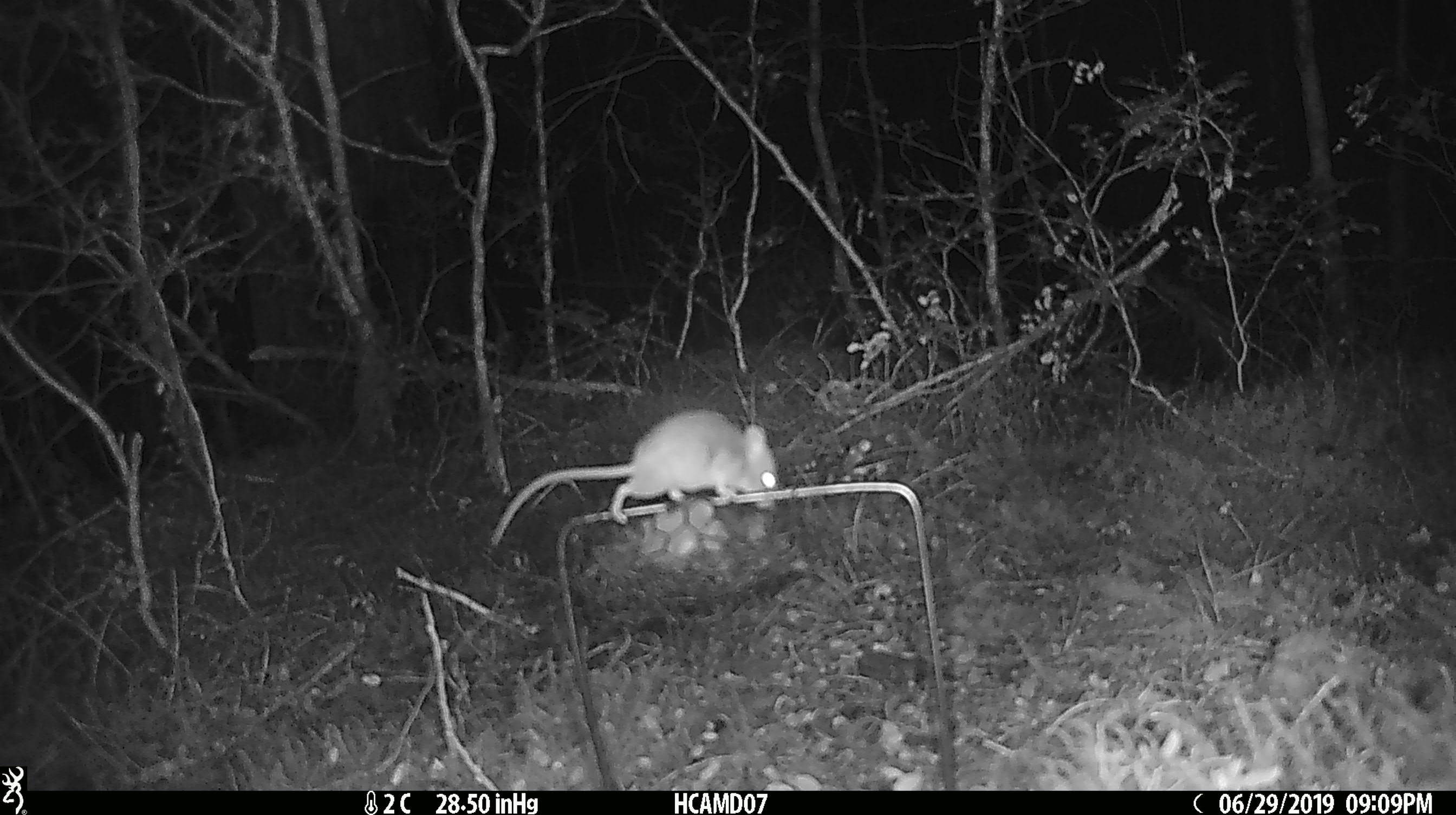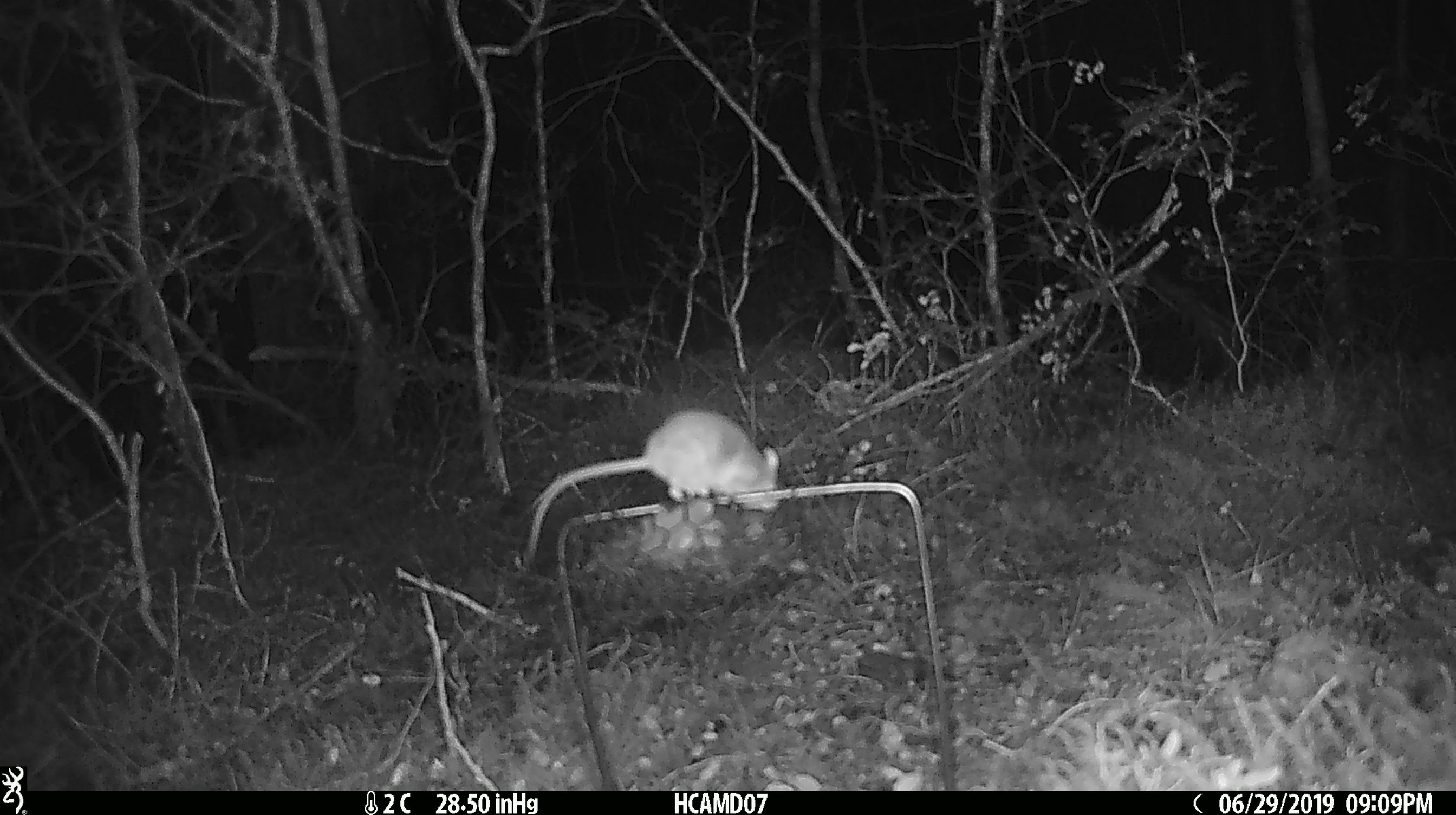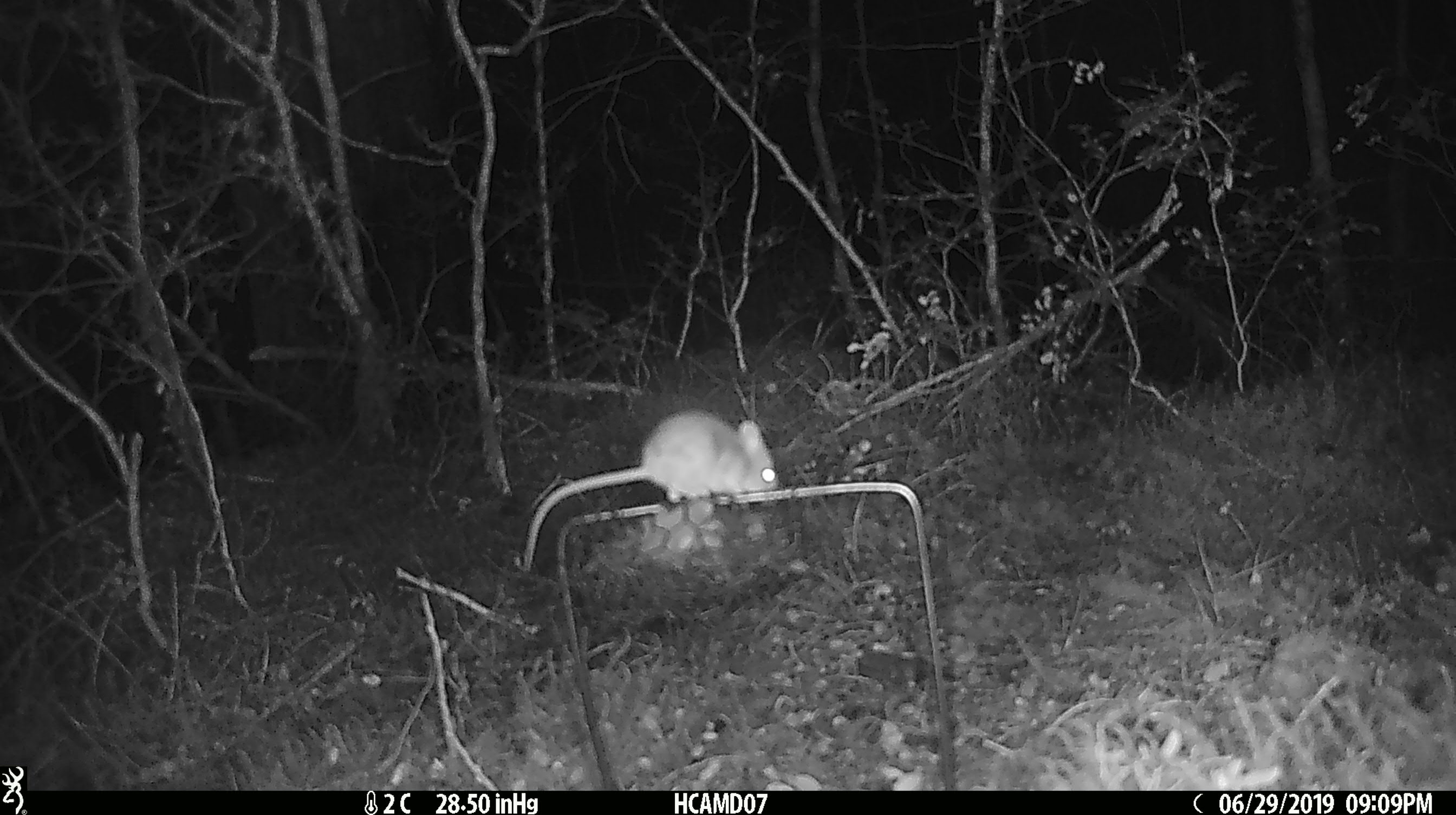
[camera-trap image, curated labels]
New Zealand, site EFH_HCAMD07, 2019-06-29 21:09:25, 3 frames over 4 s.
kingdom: Animalia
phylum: Chordata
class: Mammalia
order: Rodentia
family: Muridae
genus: Mus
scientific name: Mus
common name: mouse